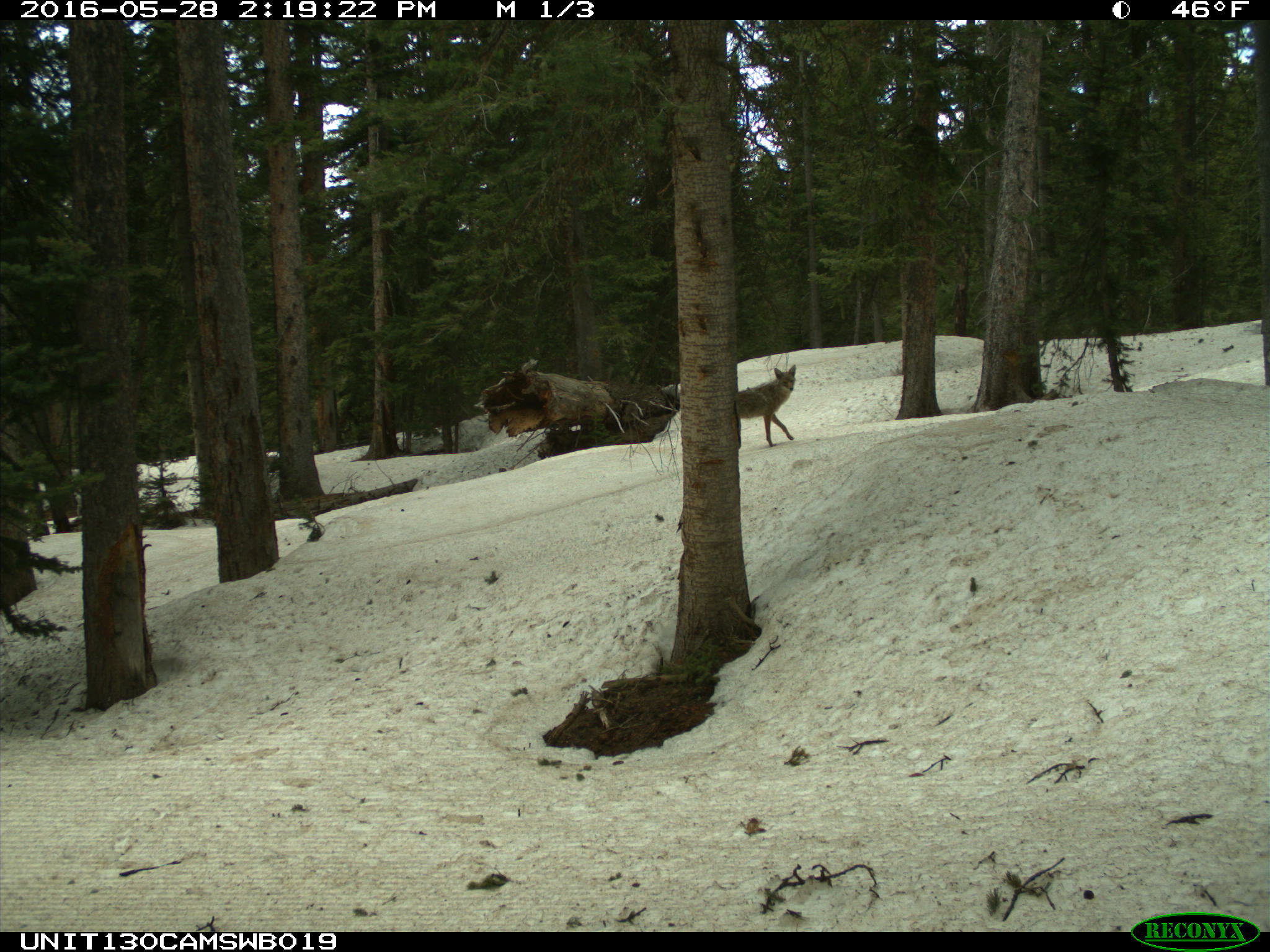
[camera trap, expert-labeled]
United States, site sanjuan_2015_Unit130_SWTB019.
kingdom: Animalia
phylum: Chordata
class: Mammalia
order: Carnivora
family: Canidae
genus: Canis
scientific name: Canis latrans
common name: coyote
Canis latrans (coyote).